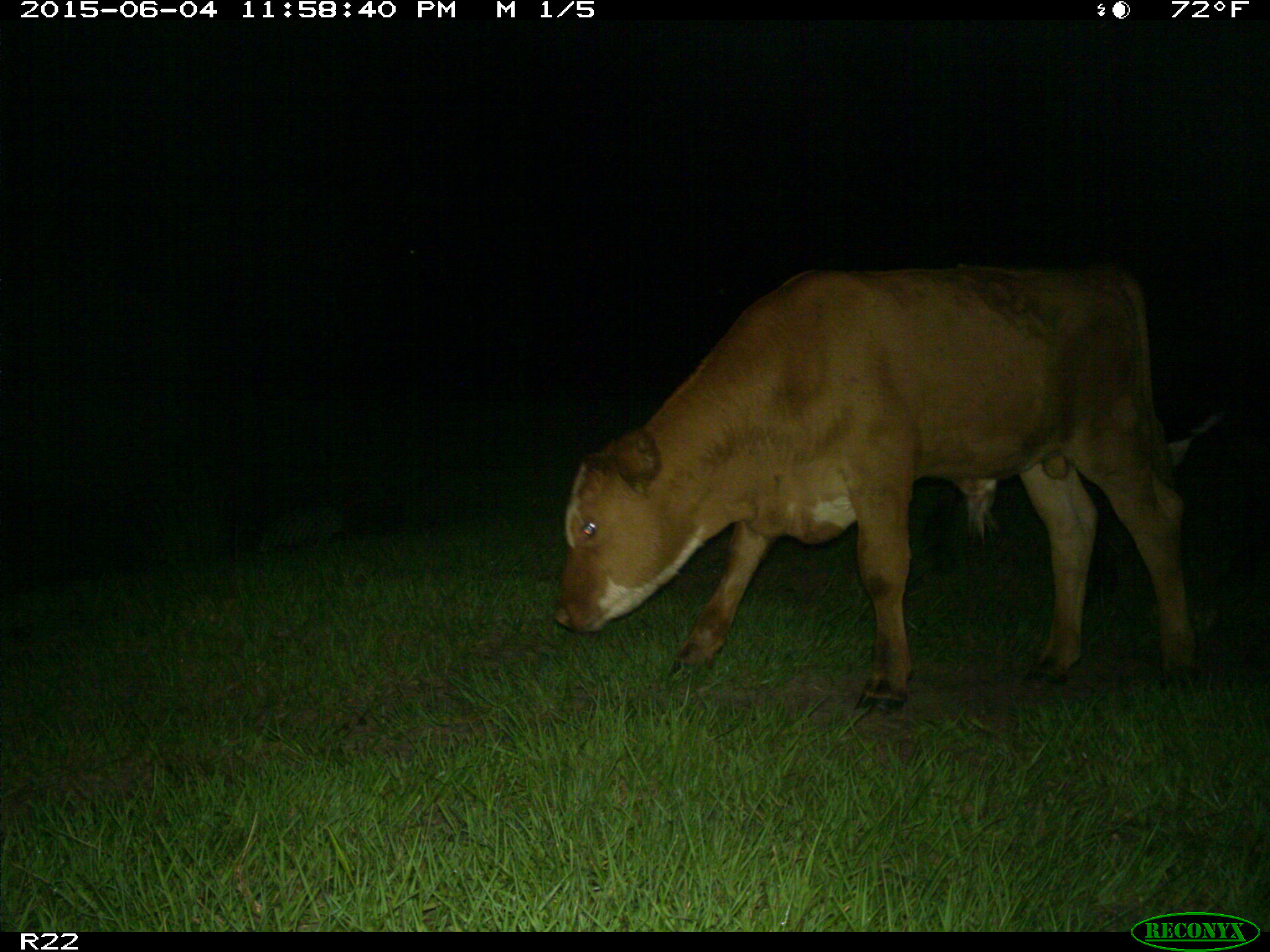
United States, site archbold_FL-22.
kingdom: Animalia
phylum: Chordata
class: Mammalia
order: Artiodactyla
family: Bovidae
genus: Bos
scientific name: Bos taurus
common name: domestic cow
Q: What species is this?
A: Bos taurus (domestic cow).